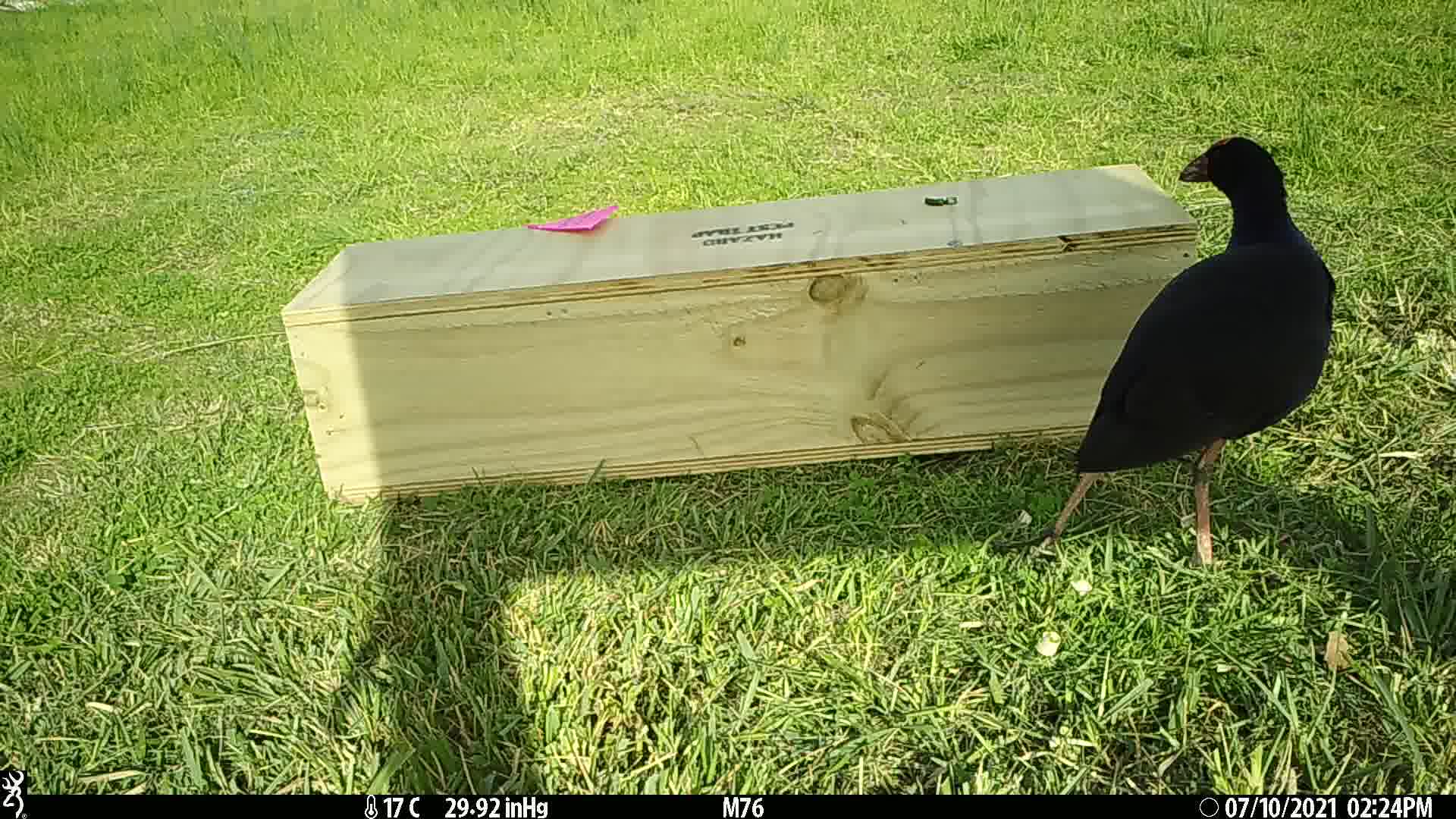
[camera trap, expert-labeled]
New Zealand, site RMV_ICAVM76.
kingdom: Animalia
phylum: Chordata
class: Aves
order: Gruiformes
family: Rallidae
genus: Porphyrio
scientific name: Porphyrio melanotus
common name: australasian swamphen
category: pukeko